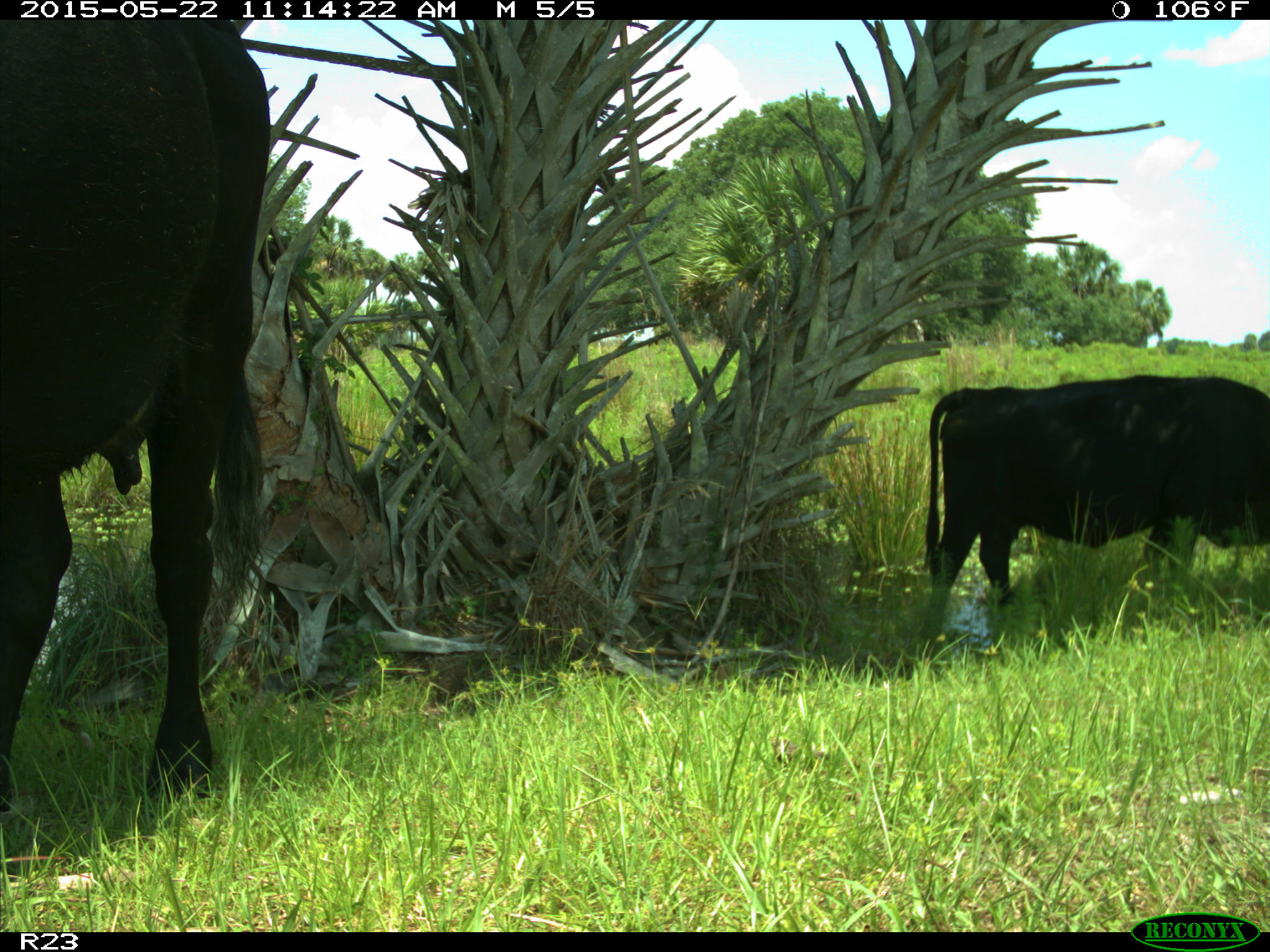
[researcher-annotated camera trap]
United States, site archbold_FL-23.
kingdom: Animalia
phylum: Chordata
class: Mammalia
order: Artiodactyla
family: Bovidae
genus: Bos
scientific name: Bos taurus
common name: domestic cow